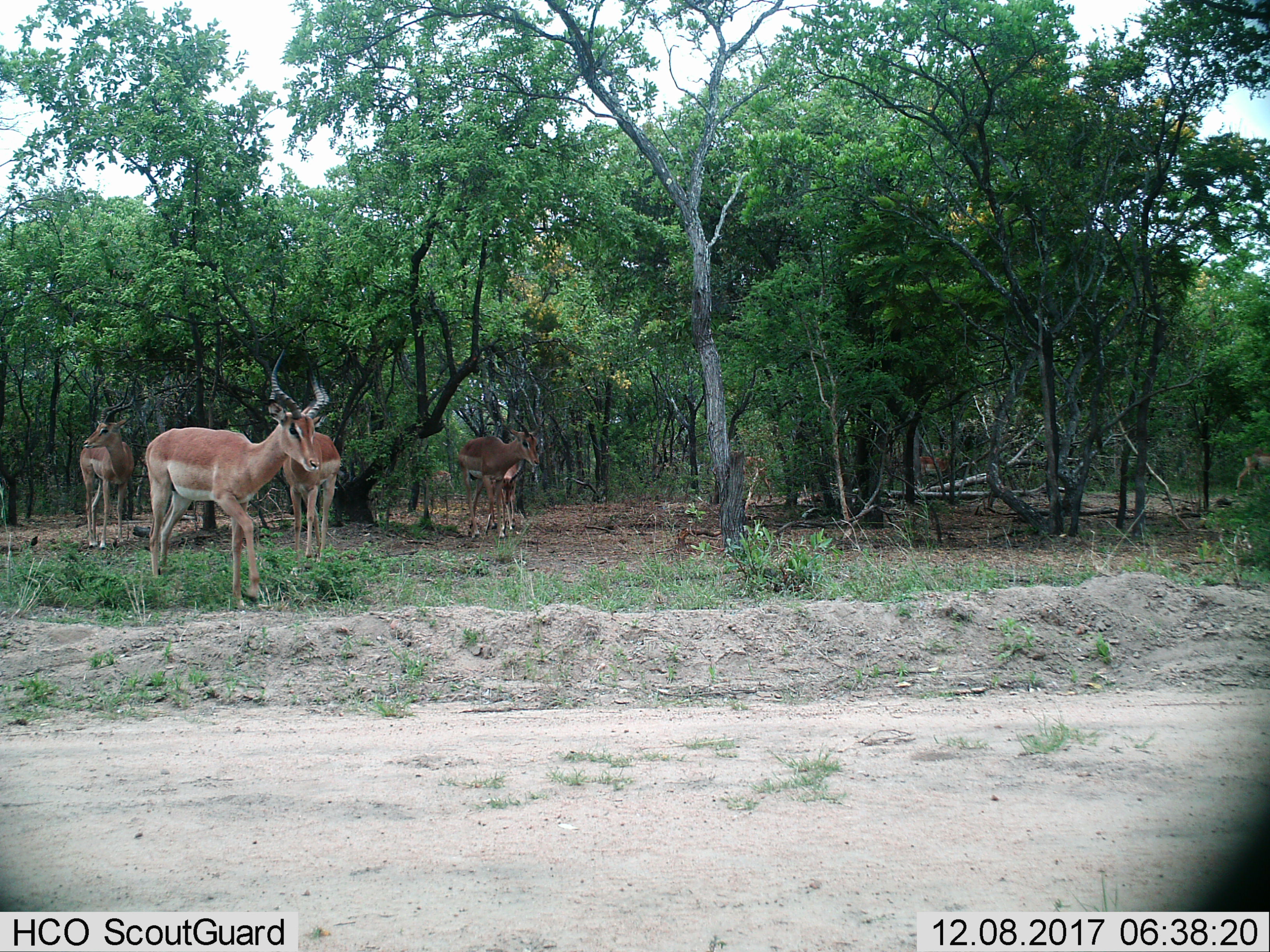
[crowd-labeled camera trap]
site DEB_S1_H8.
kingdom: Animalia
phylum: Chordata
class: Mammalia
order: Artiodactyla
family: Bovidae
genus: Aepyceros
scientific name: Aepyceros melampus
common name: impala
Impala (Aepyceros melampus), count 6. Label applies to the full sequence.